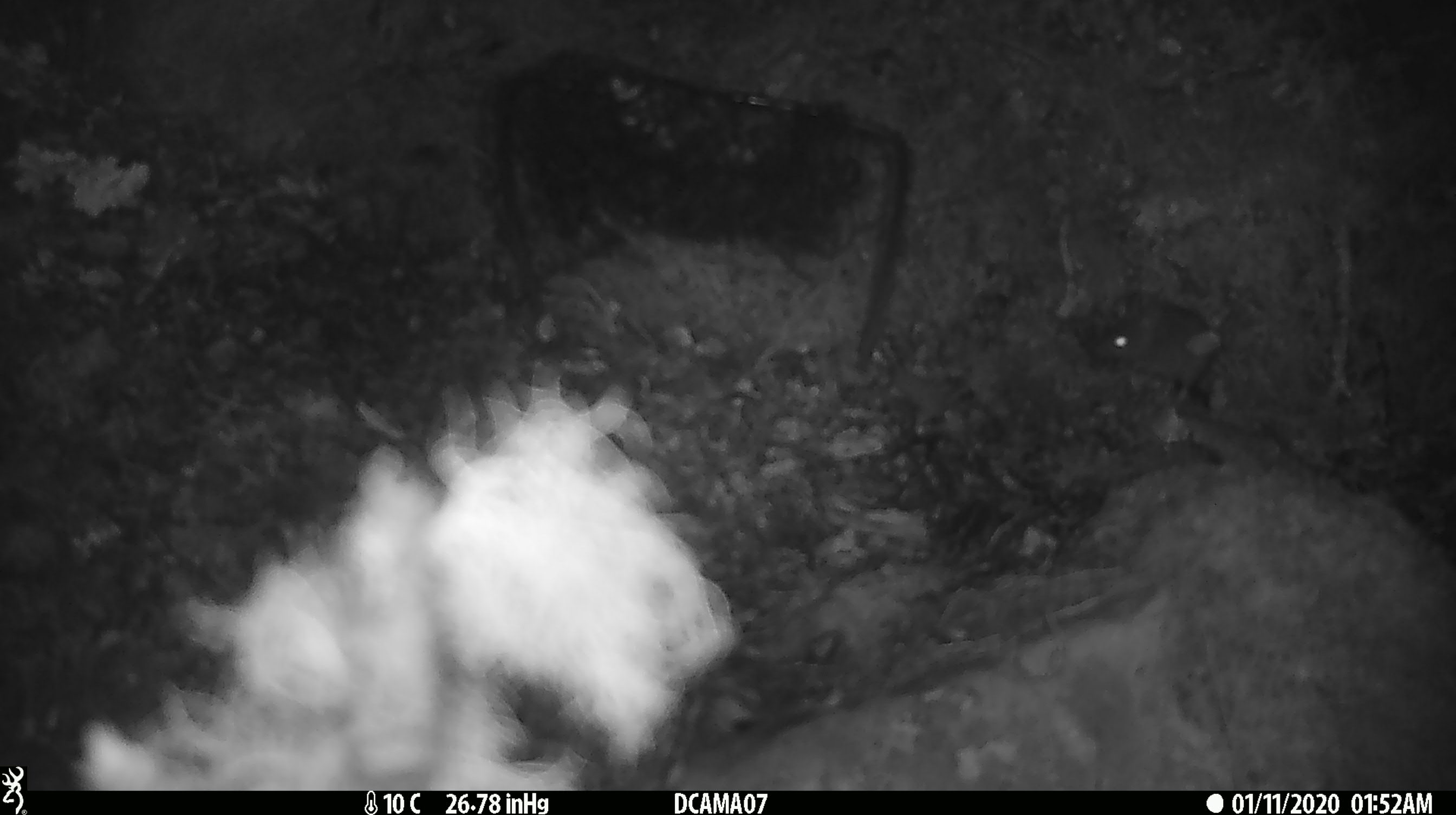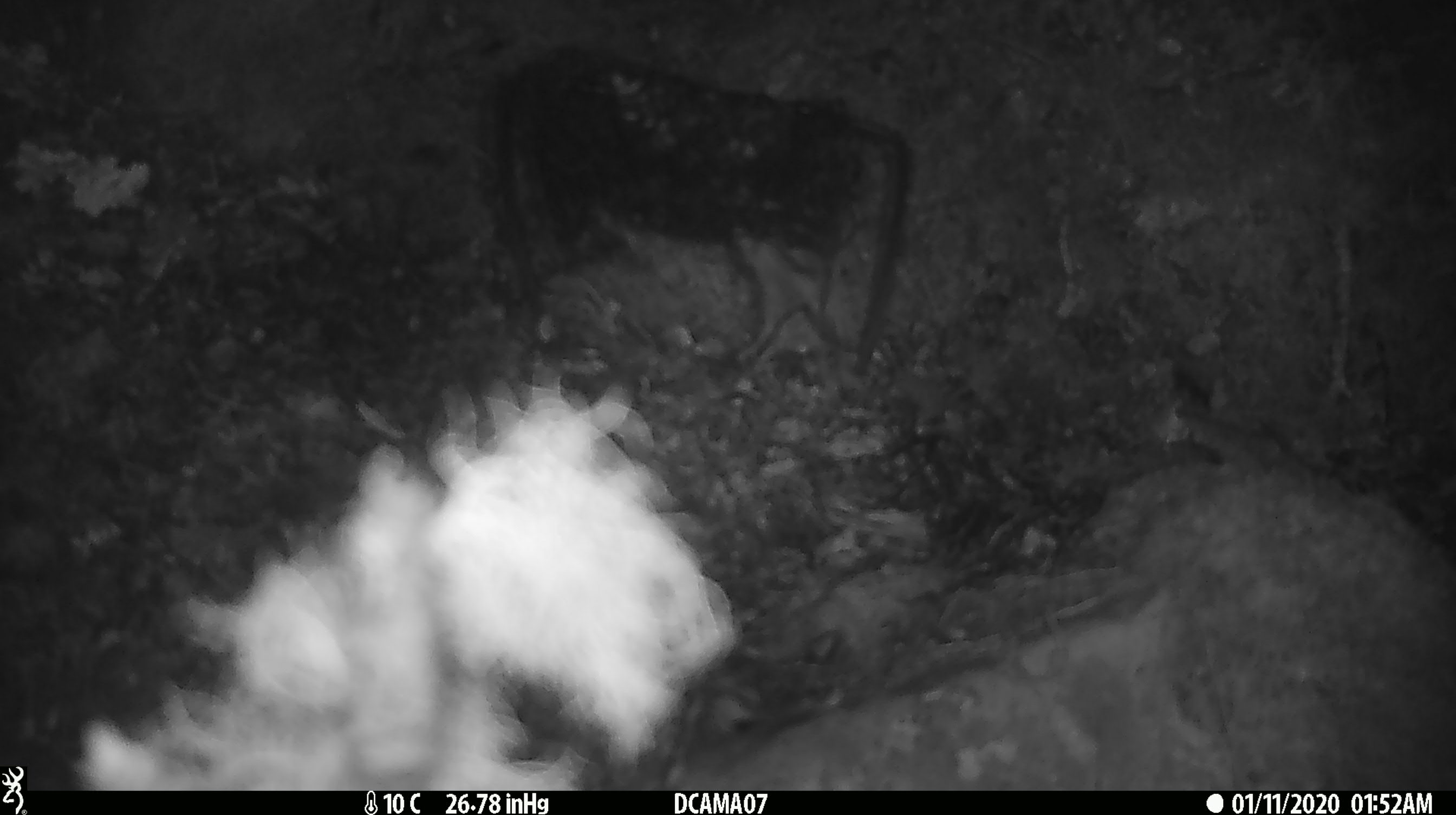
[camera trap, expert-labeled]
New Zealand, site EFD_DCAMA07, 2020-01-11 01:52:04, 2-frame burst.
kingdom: Animalia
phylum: Chordata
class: Mammalia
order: Rodentia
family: Muridae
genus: Mus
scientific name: Mus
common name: mouse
Mouse (Mus).